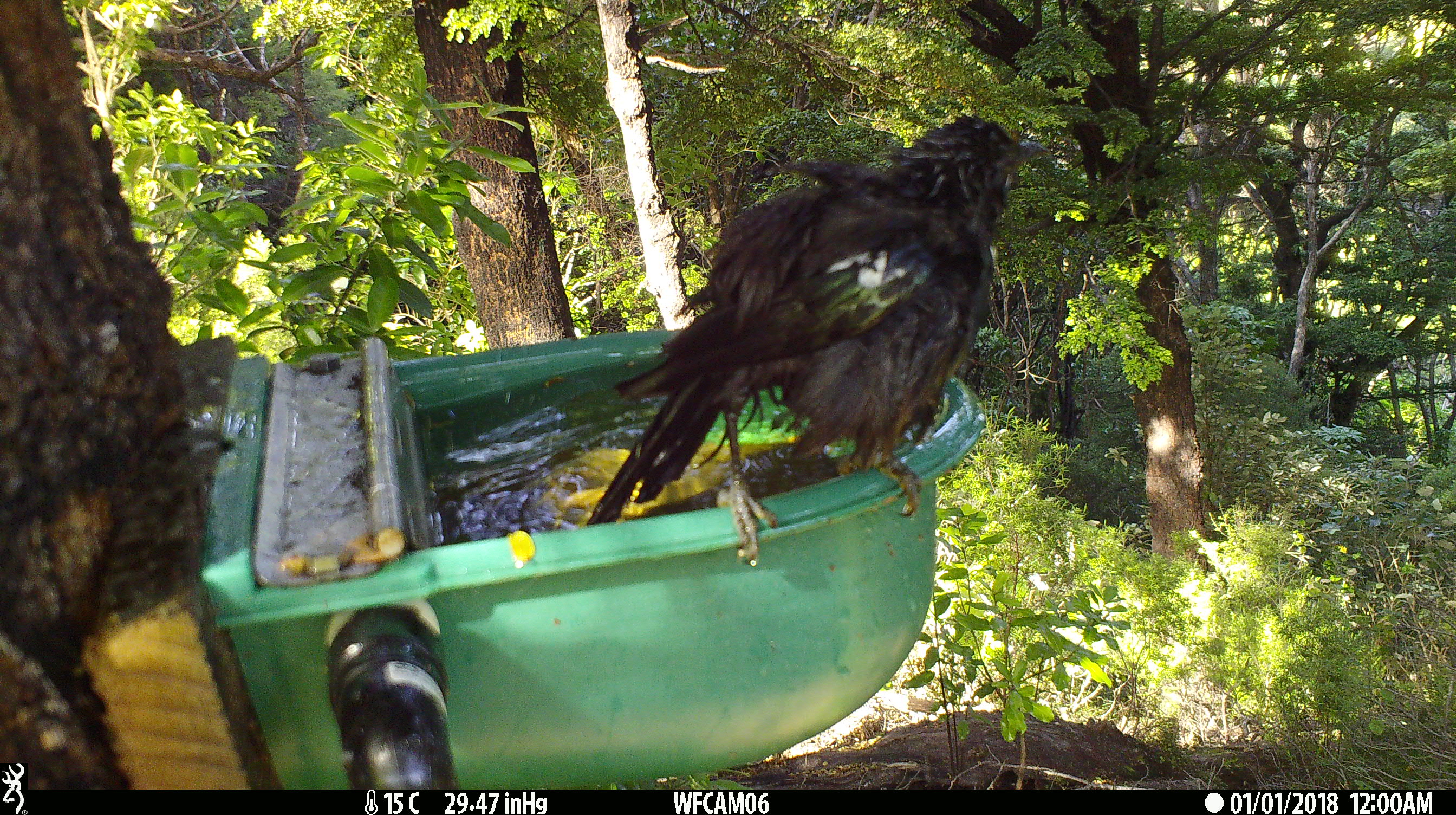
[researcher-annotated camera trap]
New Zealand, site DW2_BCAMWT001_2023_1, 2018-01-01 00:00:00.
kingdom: Animalia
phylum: Chordata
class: Aves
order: Passeriformes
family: Meliphagidae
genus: Prosthemadera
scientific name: Prosthemadera novaeseelandiae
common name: tui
Tui (Prosthemadera novaeseelandiae).